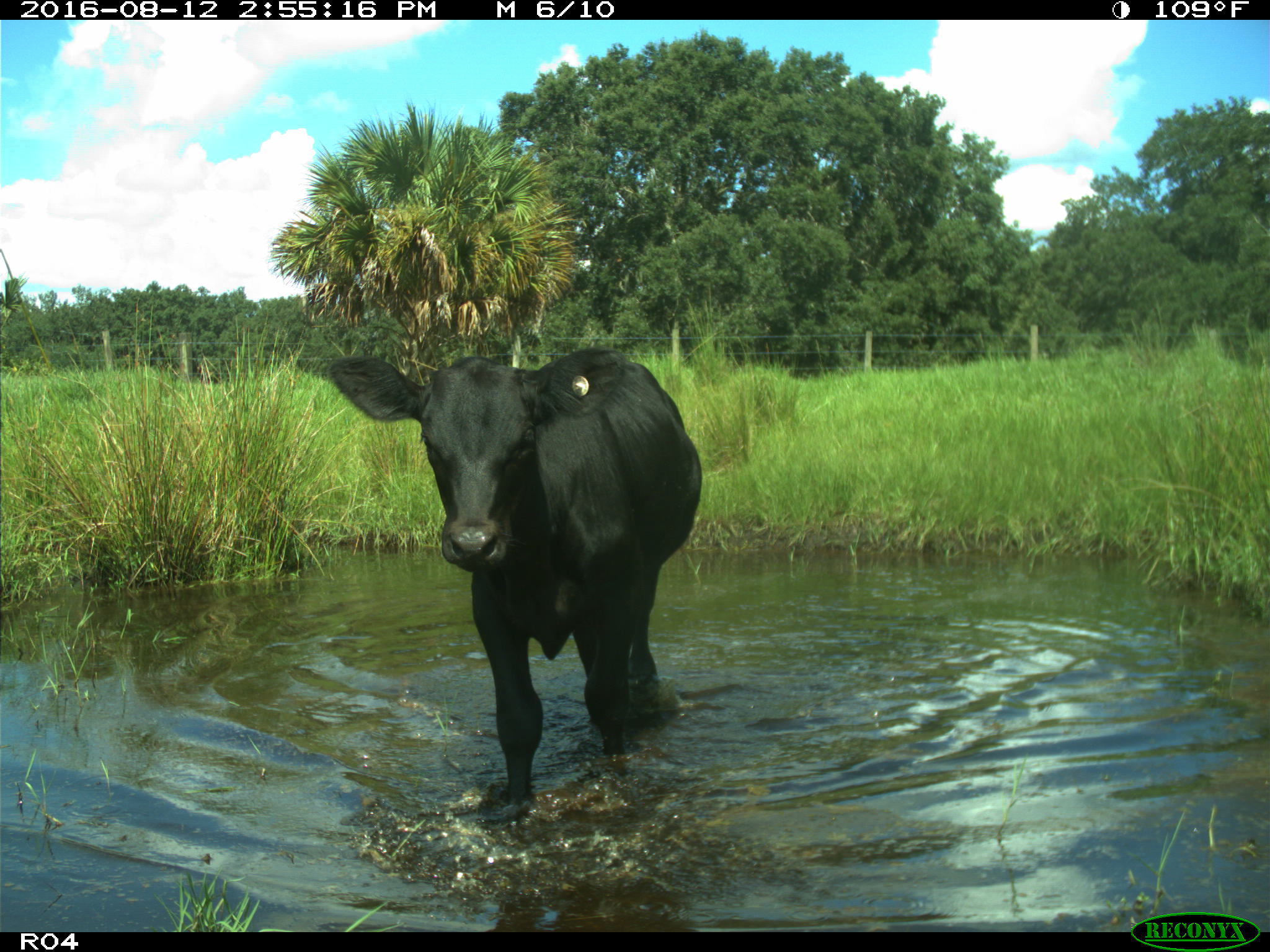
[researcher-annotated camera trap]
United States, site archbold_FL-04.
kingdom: Animalia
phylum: Chordata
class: Mammalia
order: Artiodactyla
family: Bovidae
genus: Bos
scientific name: Bos taurus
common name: domestic cow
Bos taurus (domestic cow).